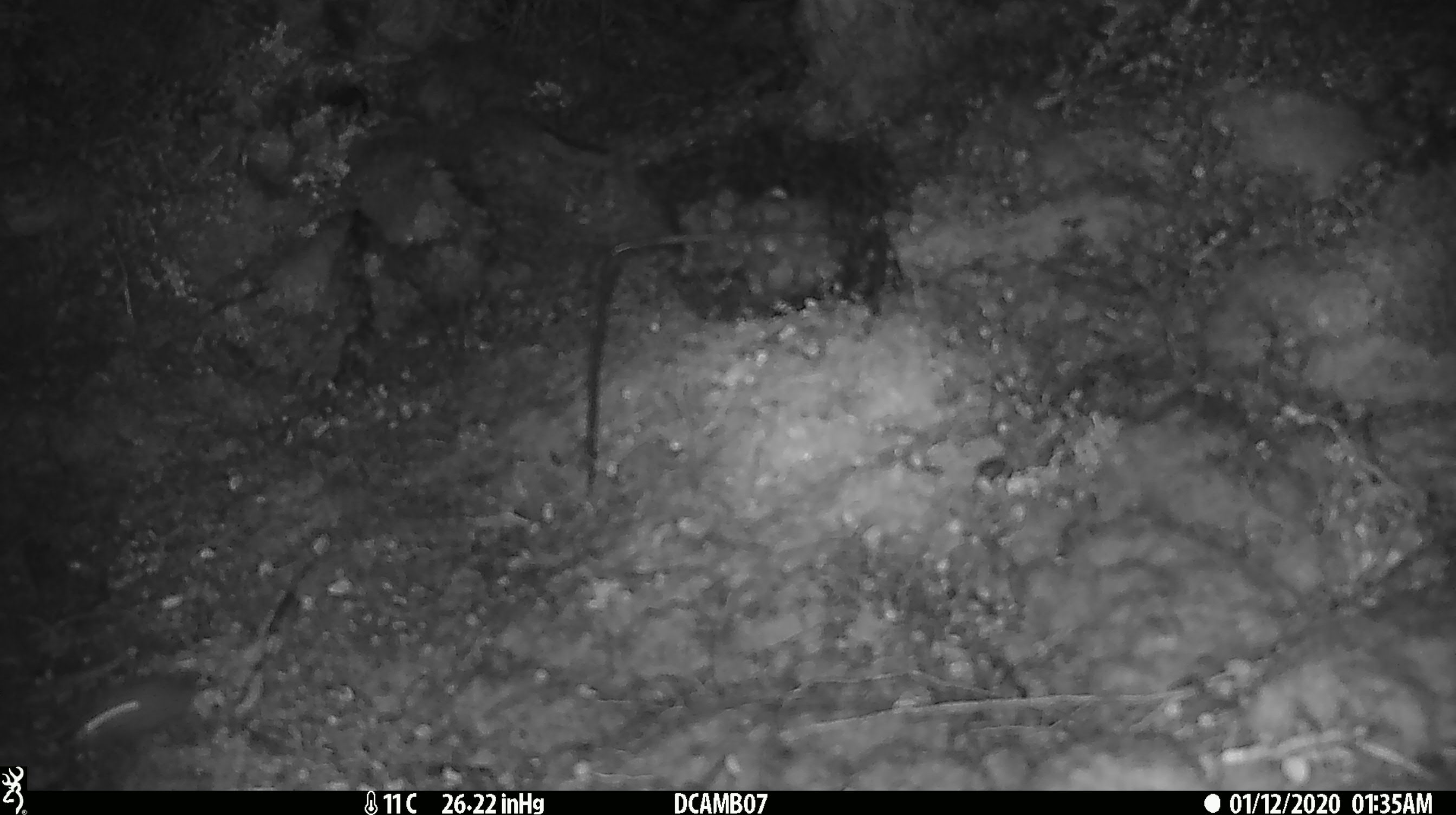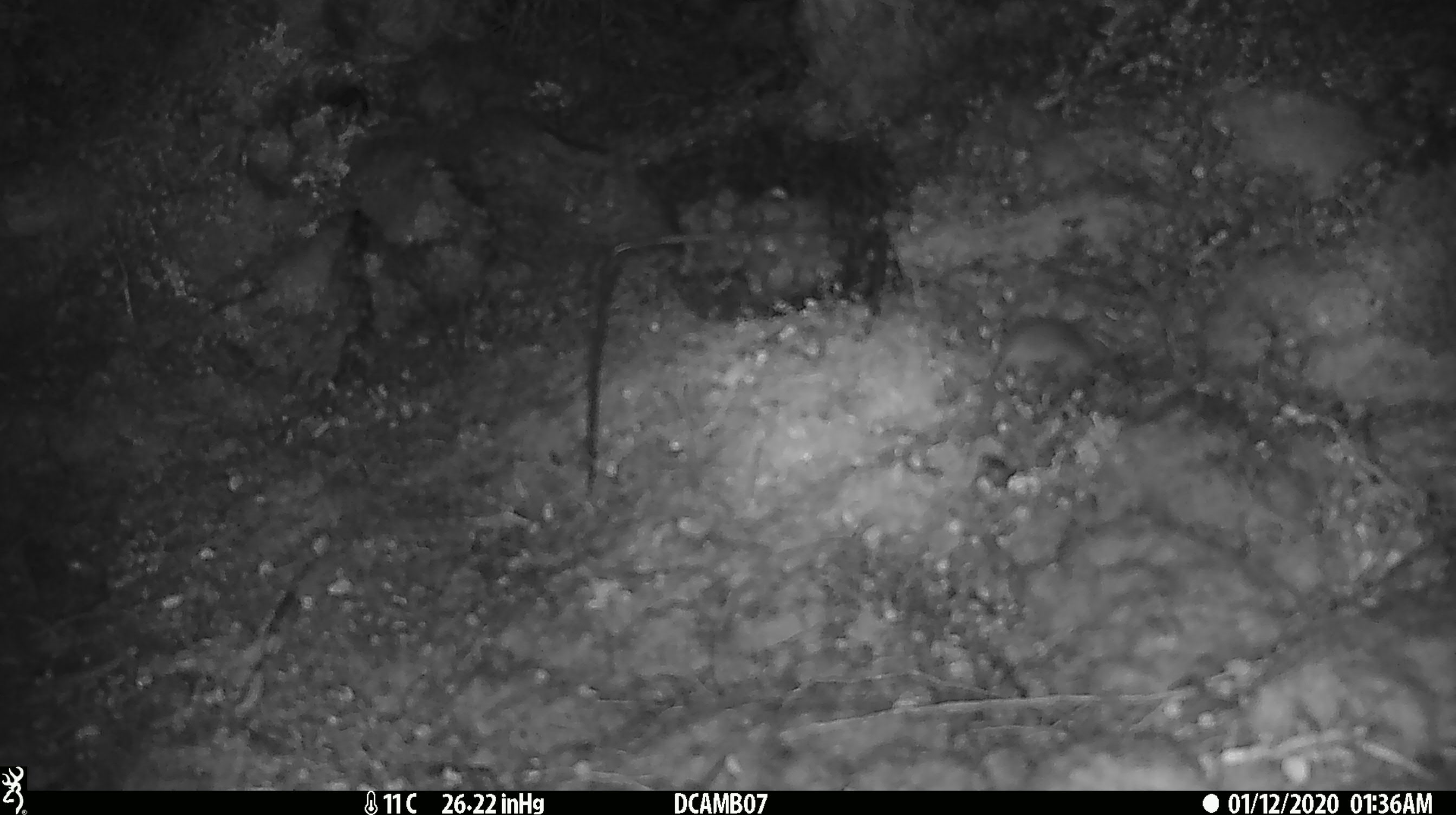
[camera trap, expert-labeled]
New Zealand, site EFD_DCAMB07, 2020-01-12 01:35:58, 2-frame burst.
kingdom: Animalia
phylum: Chordata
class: Mammalia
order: Rodentia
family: Muridae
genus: Mus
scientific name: Mus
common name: mouse